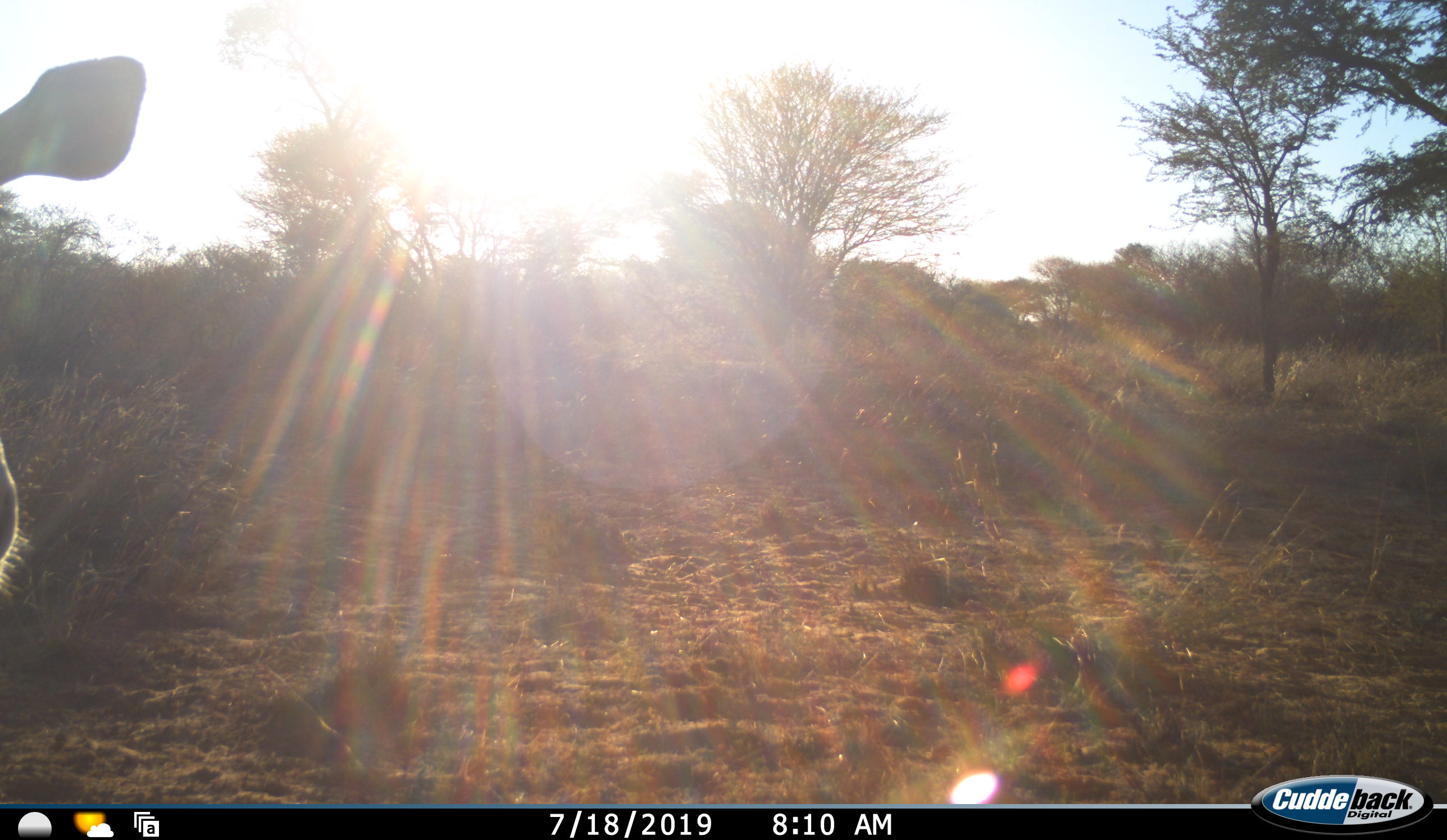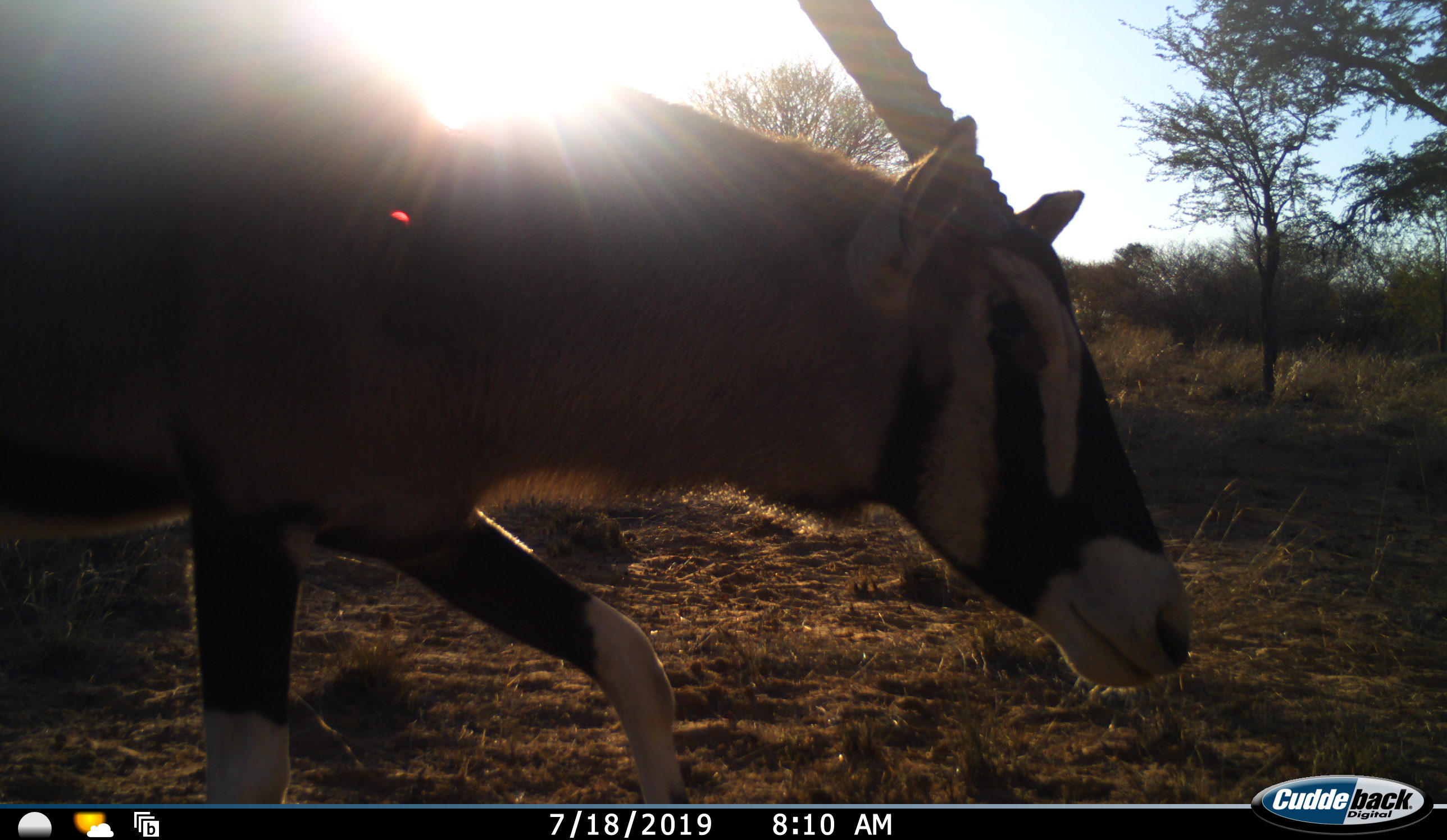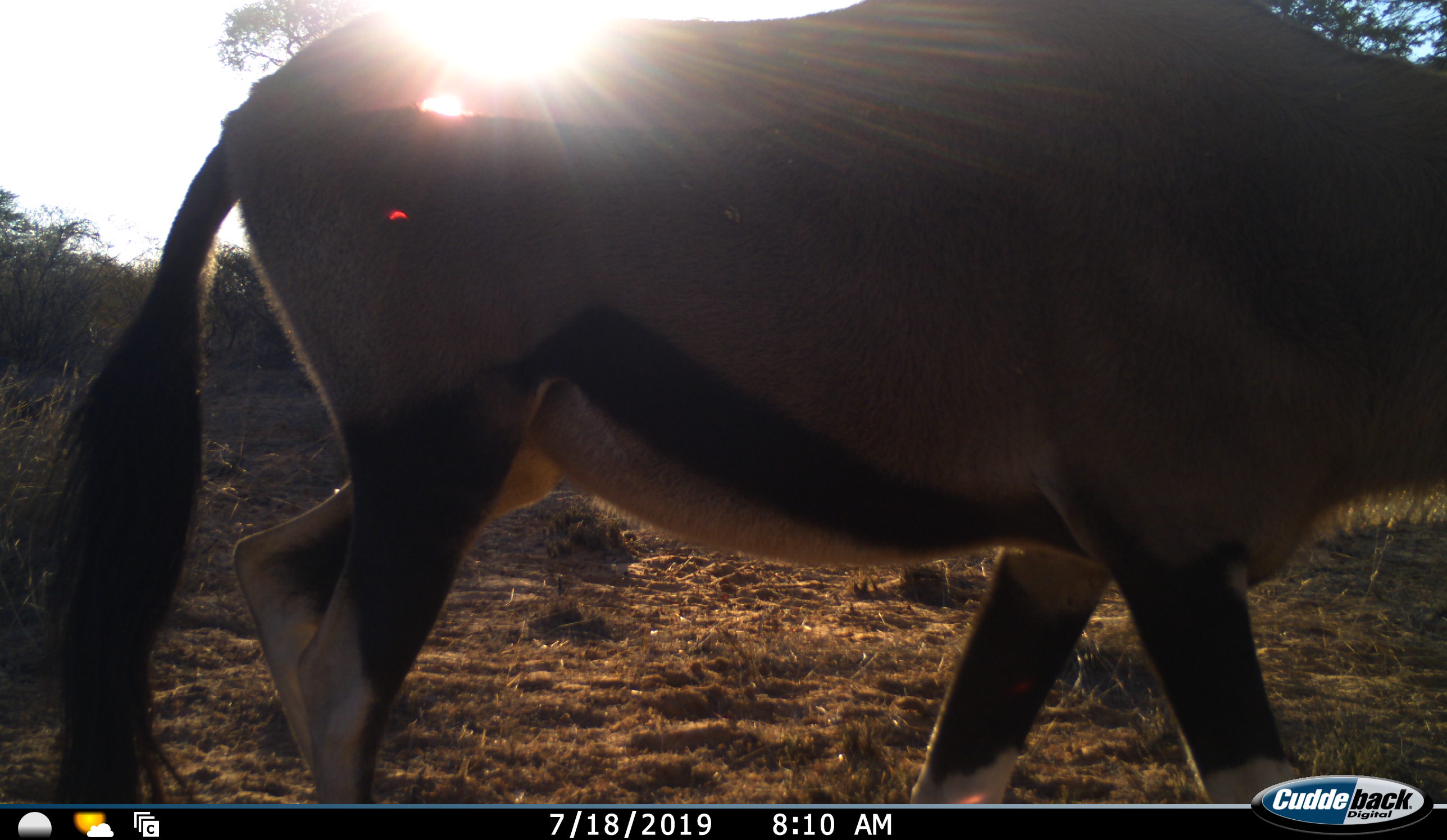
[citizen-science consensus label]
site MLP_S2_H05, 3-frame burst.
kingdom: Animalia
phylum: Chordata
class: Mammalia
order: Artiodactyla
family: Bovidae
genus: Oryx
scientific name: Oryx gazella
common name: gemsbok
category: oryx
Oryx (gemsbok) (Oryx gazella), count 1. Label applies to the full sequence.